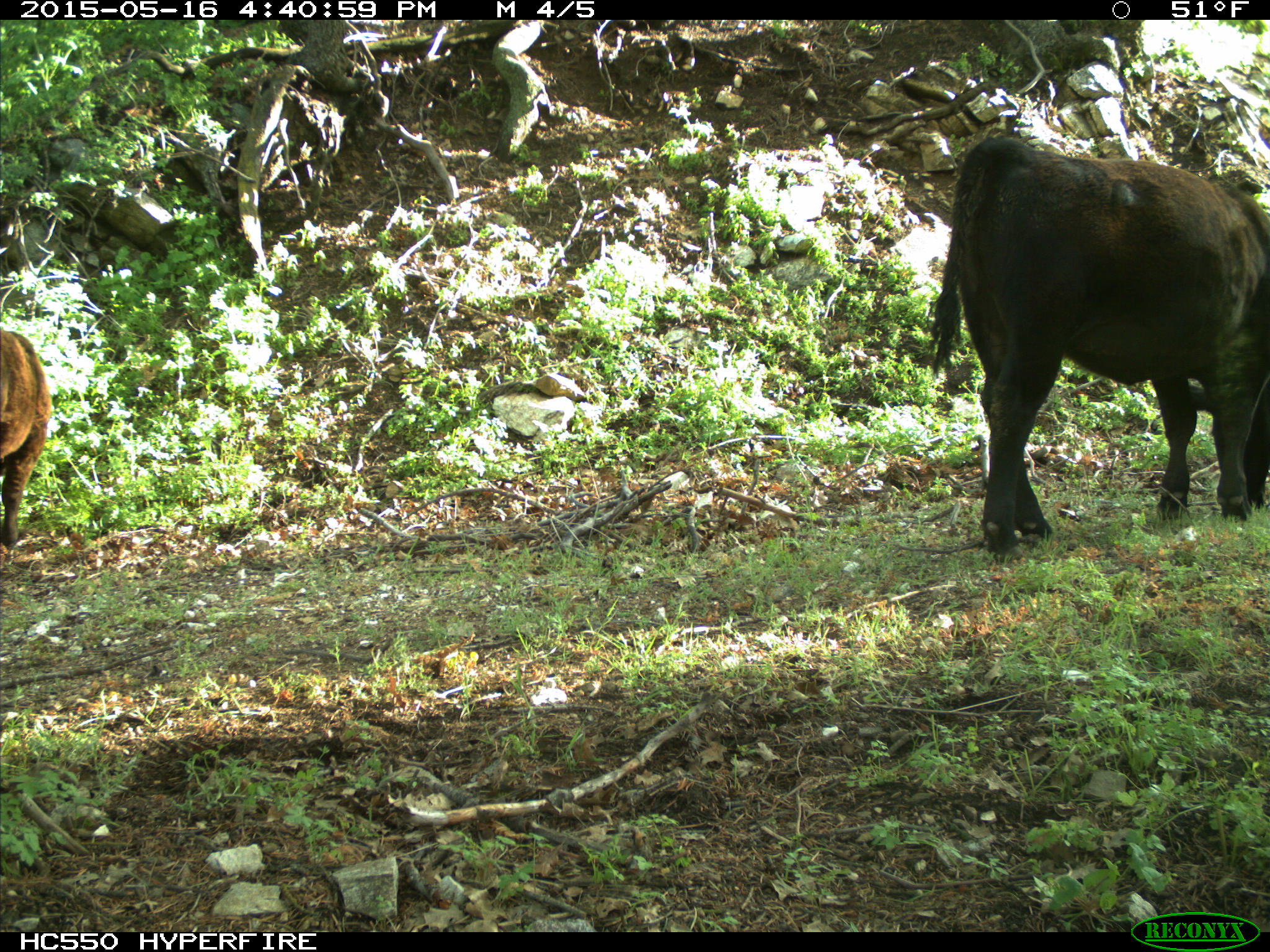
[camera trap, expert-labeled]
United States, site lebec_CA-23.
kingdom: Animalia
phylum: Chordata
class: Mammalia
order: Artiodactyla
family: Bovidae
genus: Bos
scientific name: Bos taurus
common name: domestic cow